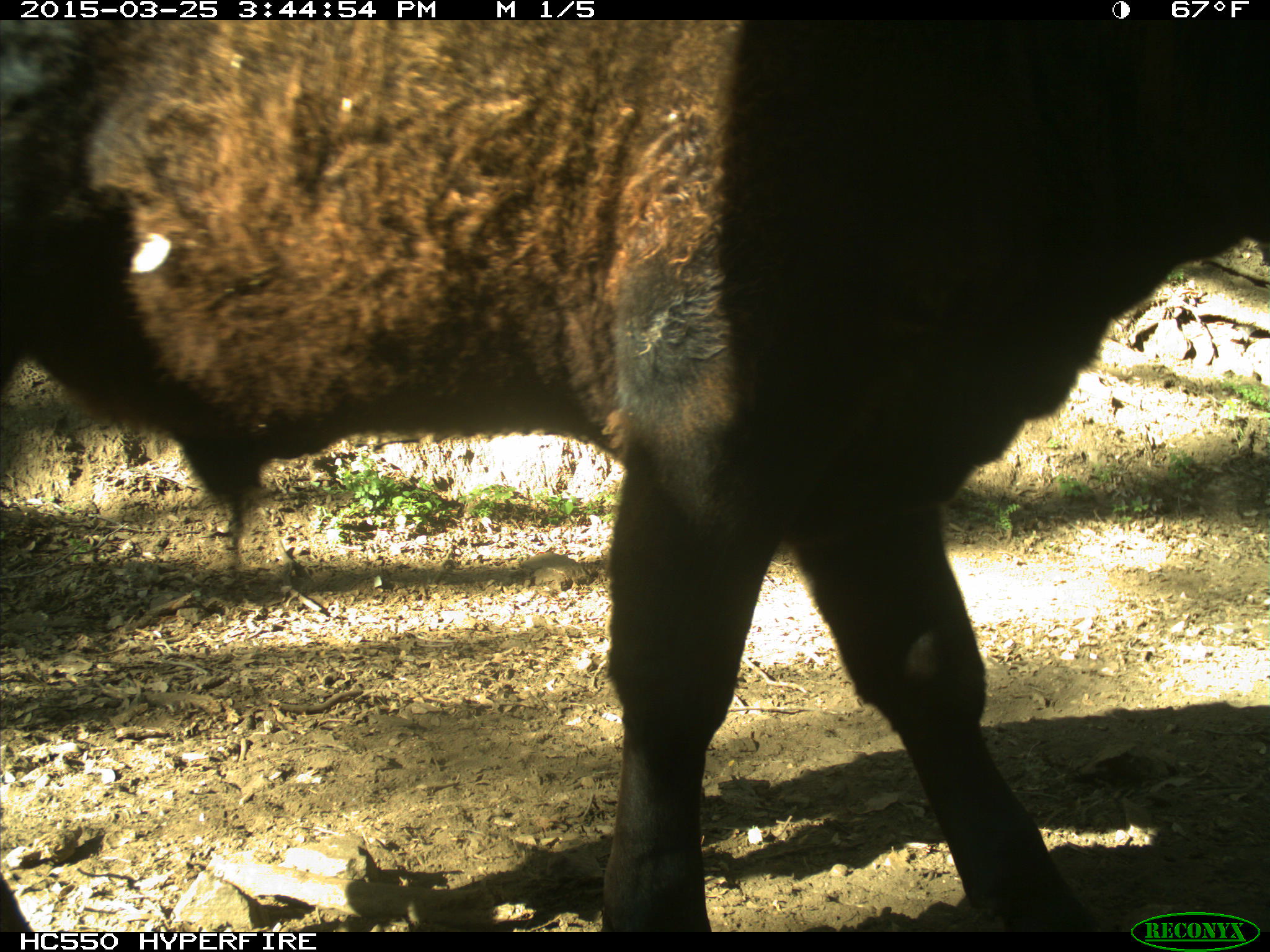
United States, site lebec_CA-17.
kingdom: Animalia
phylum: Chordata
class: Mammalia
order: Artiodactyla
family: Bovidae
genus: Bos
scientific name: Bos taurus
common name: domestic cow